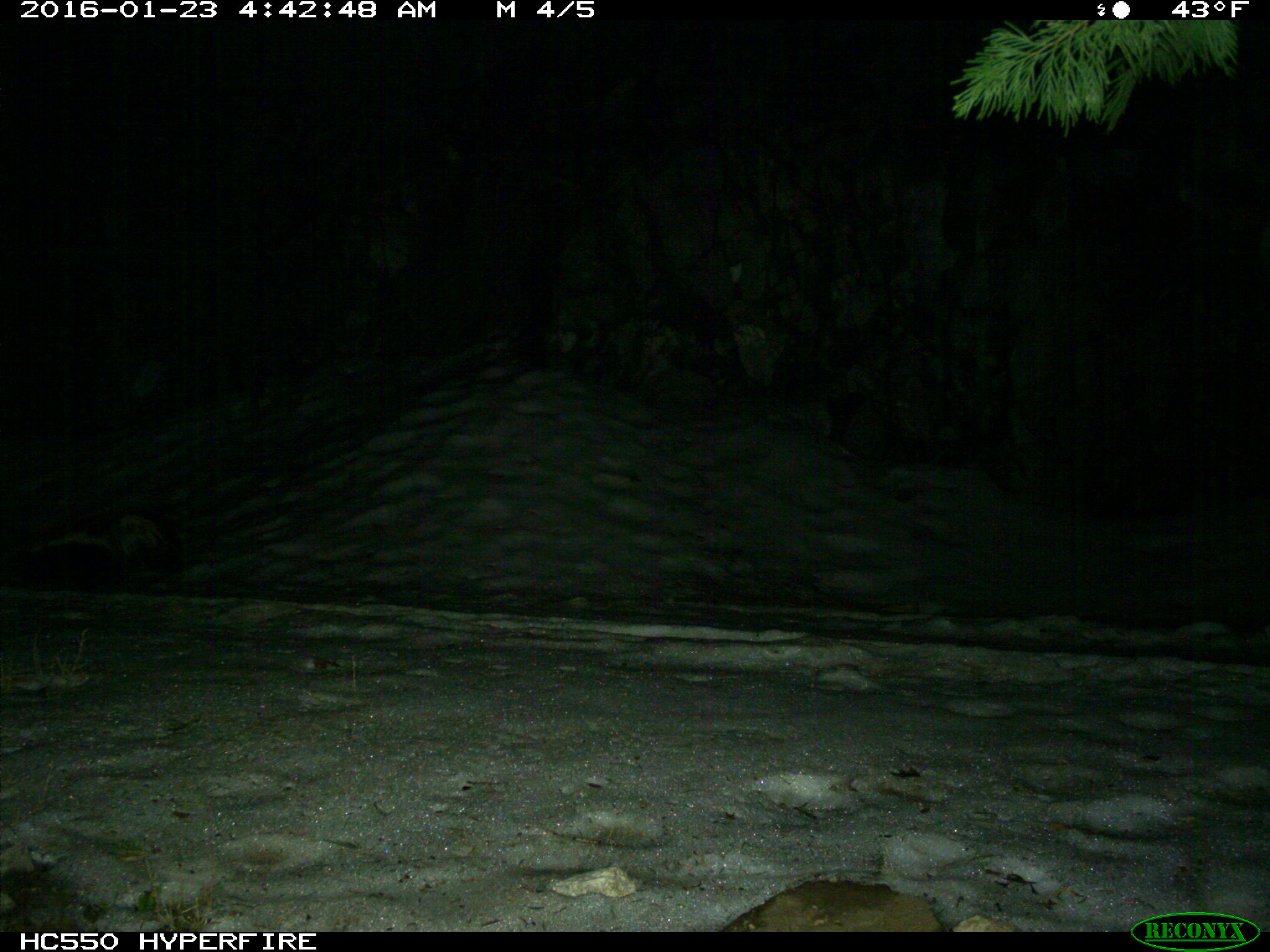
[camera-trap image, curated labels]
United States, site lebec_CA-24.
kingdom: Animalia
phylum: Chordata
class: Mammalia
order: Carnivora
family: Mephitidae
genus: Mephitis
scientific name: Mephitis mephitis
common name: striped skunk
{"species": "Mephitis mephitis (striped skunk)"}